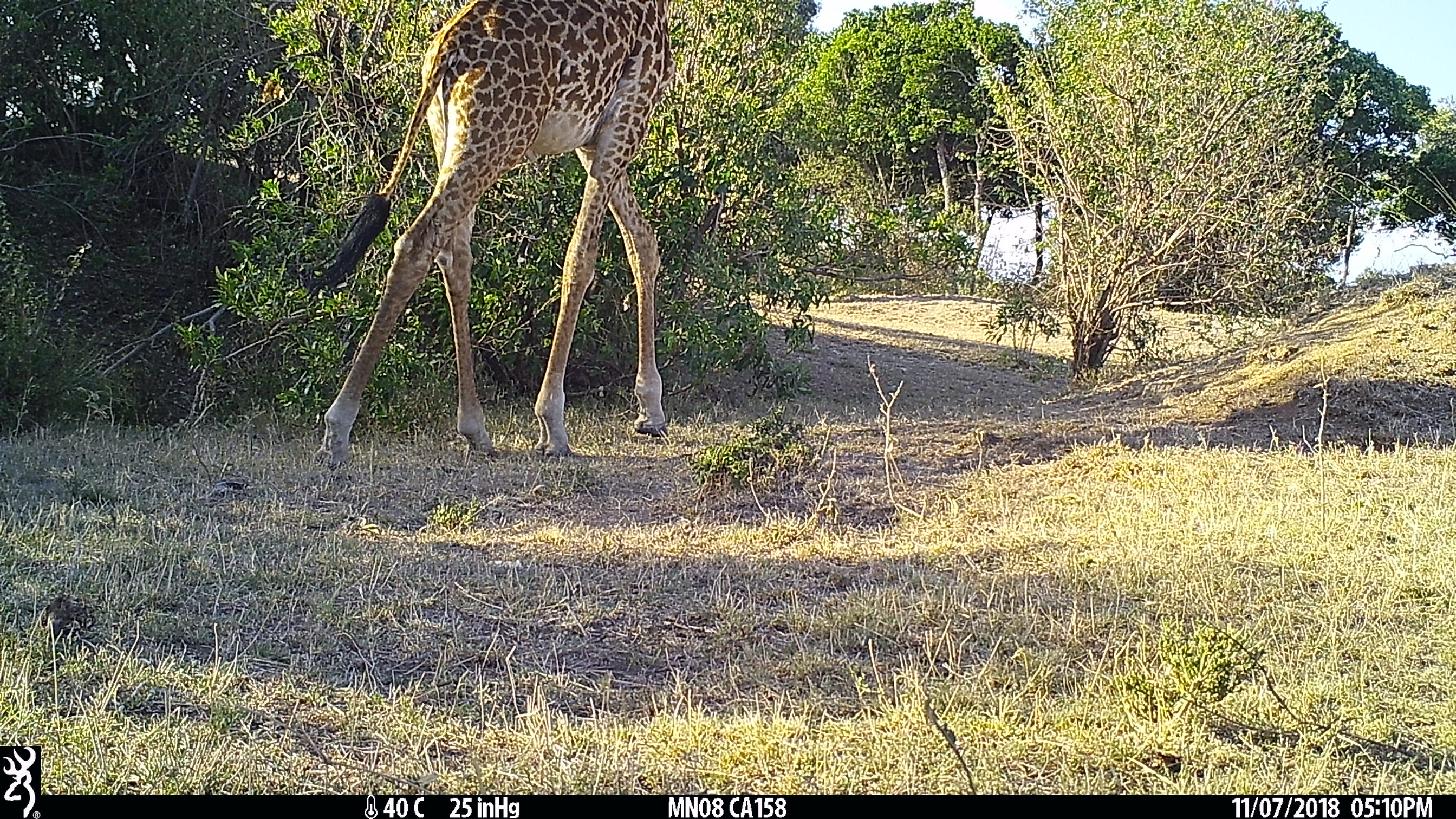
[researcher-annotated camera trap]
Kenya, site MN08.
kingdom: Animalia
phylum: Chordata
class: Mammalia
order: Artiodactyla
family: Giraffidae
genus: Giraffa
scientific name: Giraffa camelopardalis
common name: northern giraffe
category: giraffe